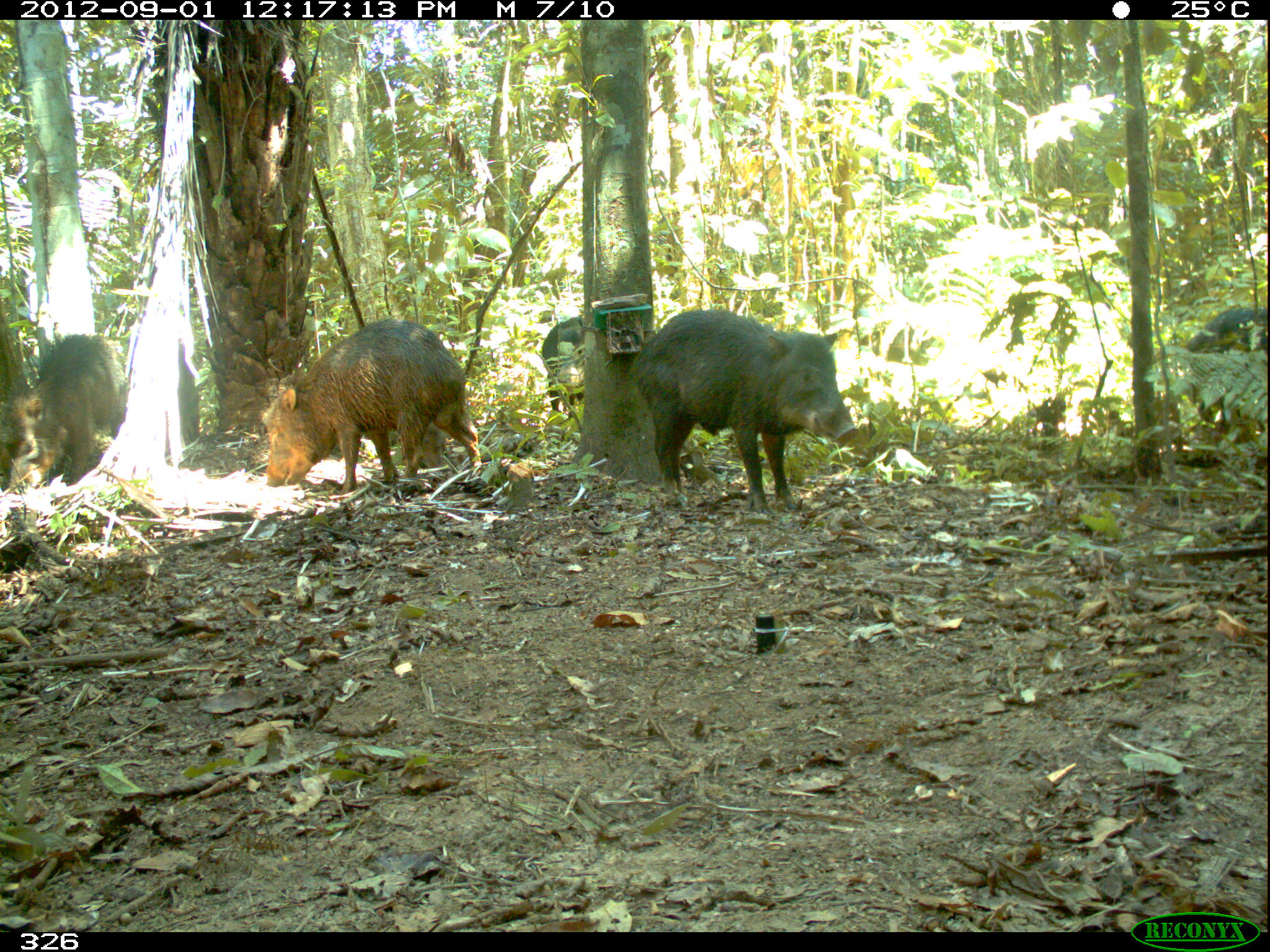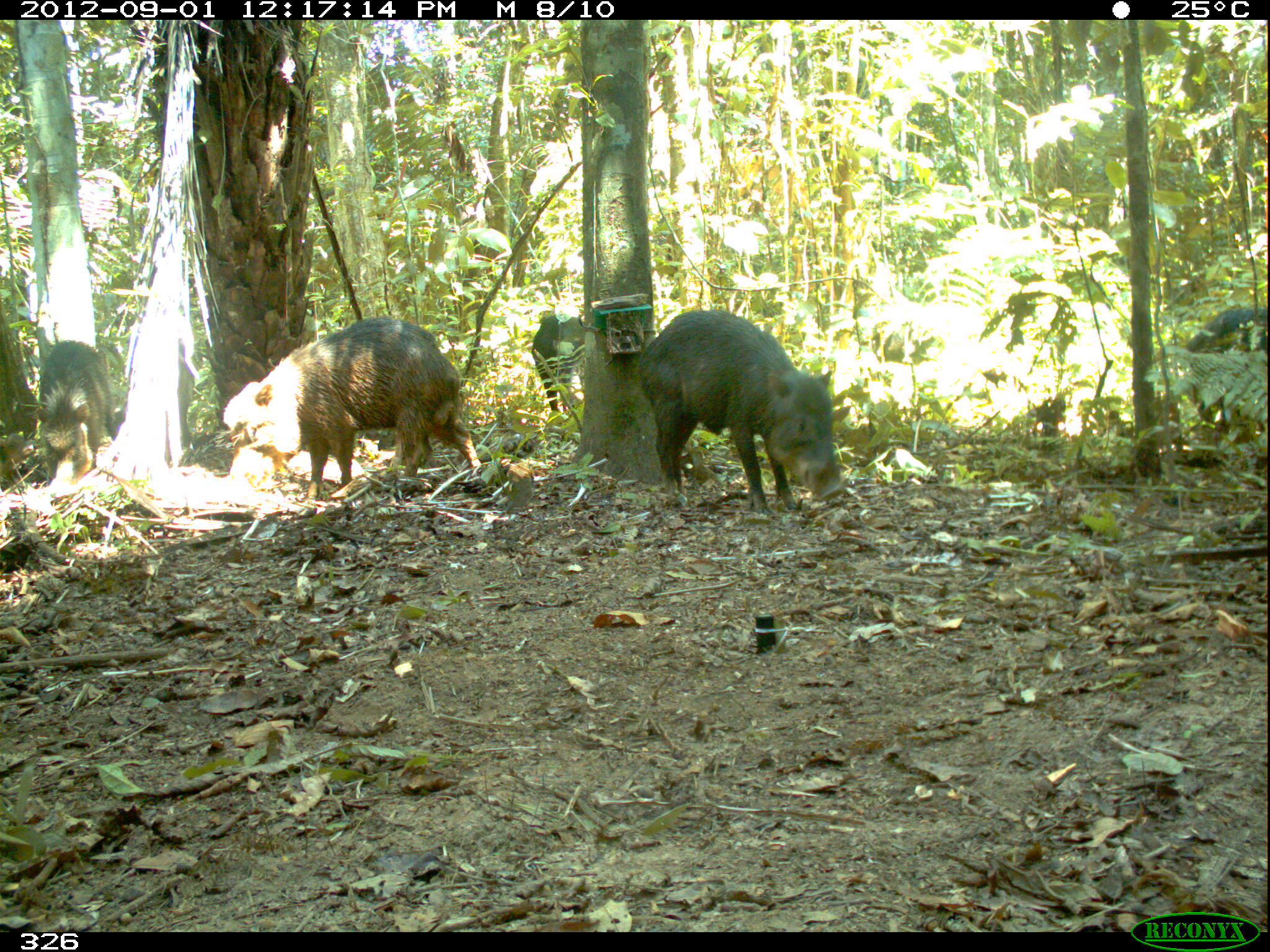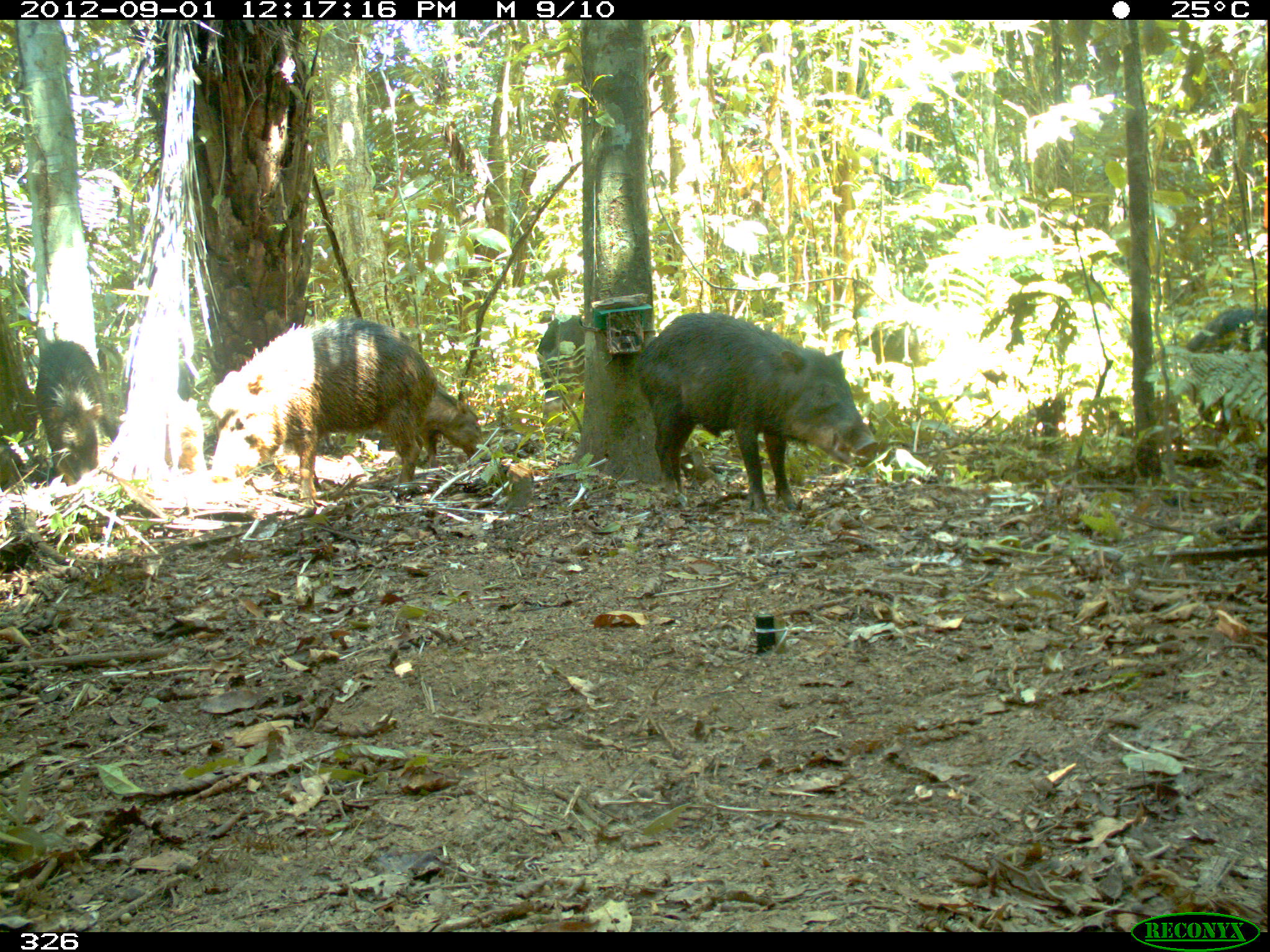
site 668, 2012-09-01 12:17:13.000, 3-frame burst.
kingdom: Animalia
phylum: Chordata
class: Mammalia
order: Artiodactyla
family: Tayassuidae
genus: Tayassu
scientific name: Tayassu pecari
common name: white-lipped peccary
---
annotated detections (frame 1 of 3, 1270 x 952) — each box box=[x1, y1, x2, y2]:
tayassu pecari: box=[631, 305, 859, 515]; box=[260, 315, 483, 495]; box=[0, 330, 129, 494]; box=[1184, 307, 1267, 435]; box=[540, 315, 586, 415]; box=[170, 335, 202, 446]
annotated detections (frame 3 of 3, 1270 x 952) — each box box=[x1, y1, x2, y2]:
tayassu pecari: box=[634, 310, 880, 517]; box=[207, 316, 437, 508]; box=[33, 338, 122, 485]; box=[1181, 307, 1268, 438]; box=[534, 313, 586, 444]; box=[419, 380, 487, 466]; box=[158, 397, 206, 478]